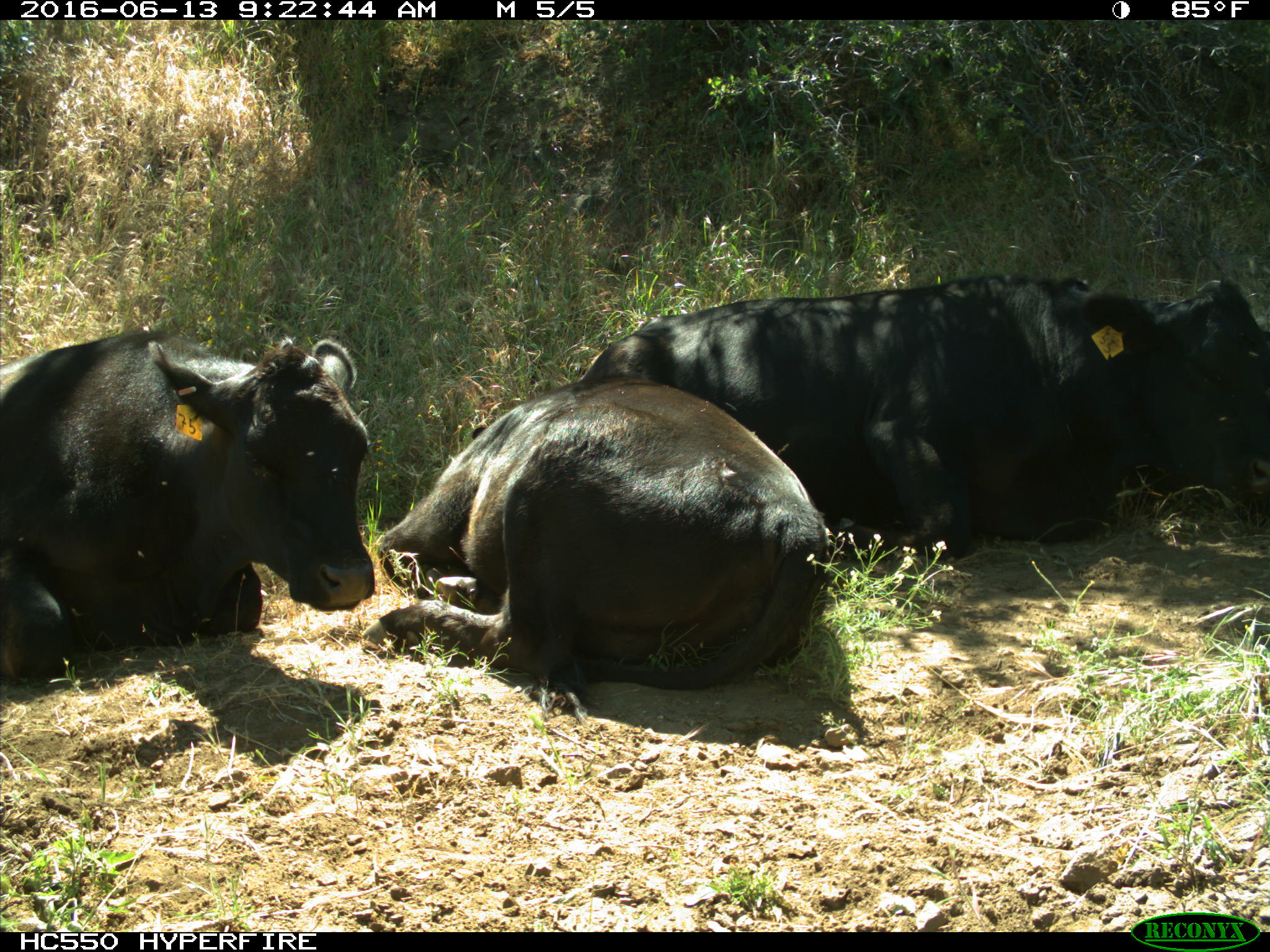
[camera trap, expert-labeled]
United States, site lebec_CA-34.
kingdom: Animalia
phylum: Chordata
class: Mammalia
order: Artiodactyla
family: Bovidae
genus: Bos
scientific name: Bos taurus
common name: domestic cow